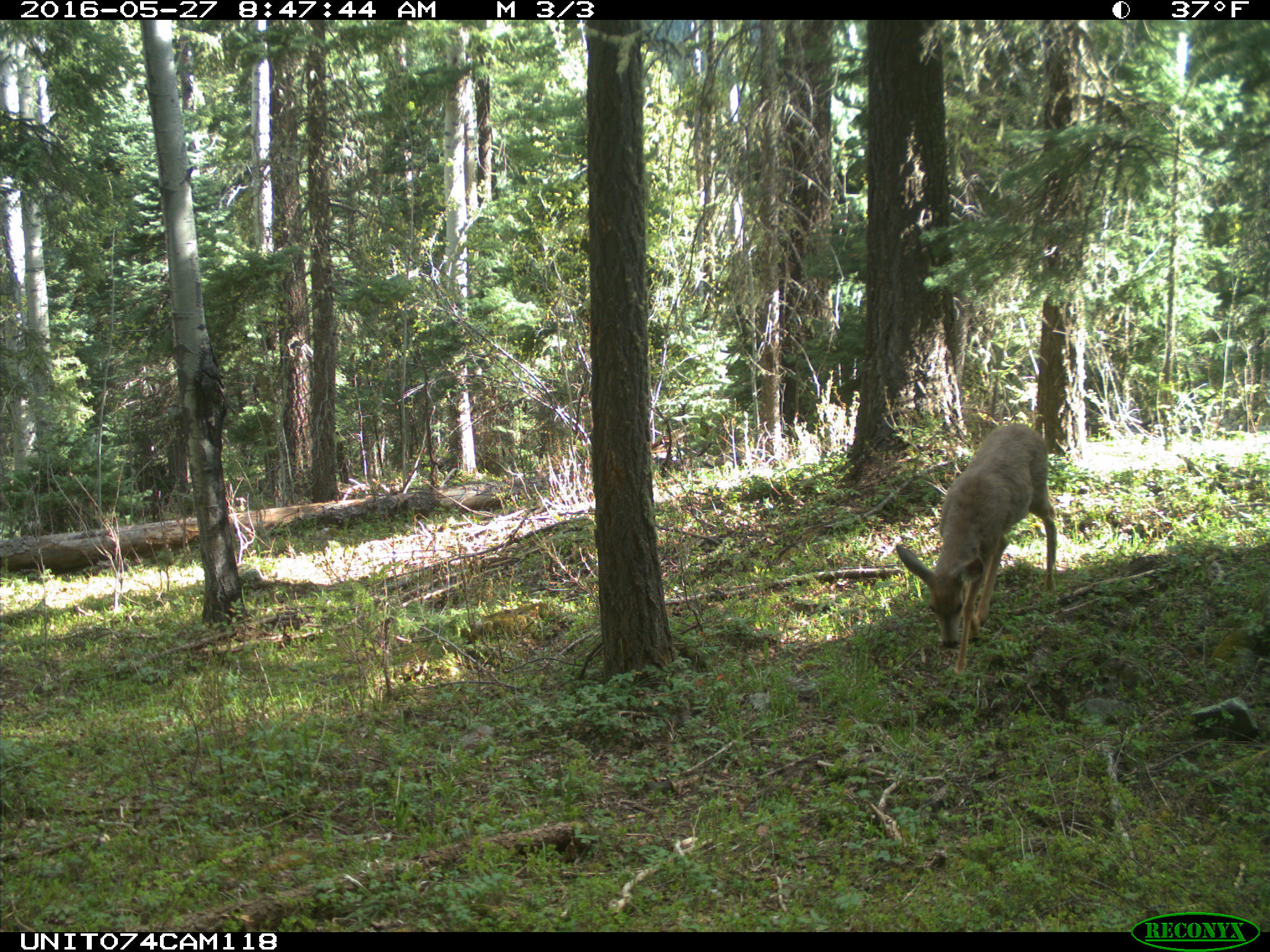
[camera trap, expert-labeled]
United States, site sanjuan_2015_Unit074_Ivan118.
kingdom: Animalia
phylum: Chordata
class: Mammalia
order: Artiodactyla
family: Cervidae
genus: Odocoileus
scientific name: Odocoileus hemionus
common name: mule deer